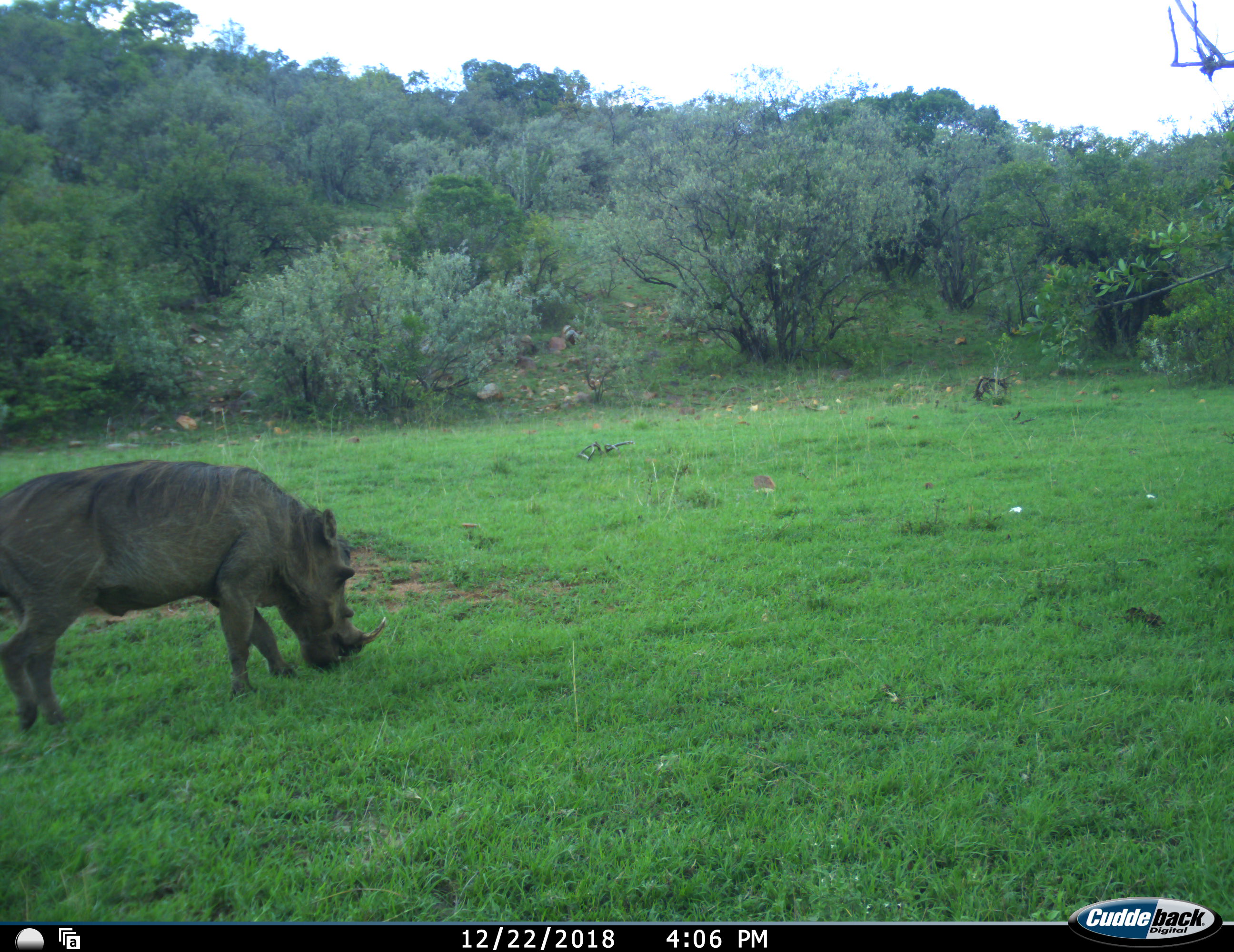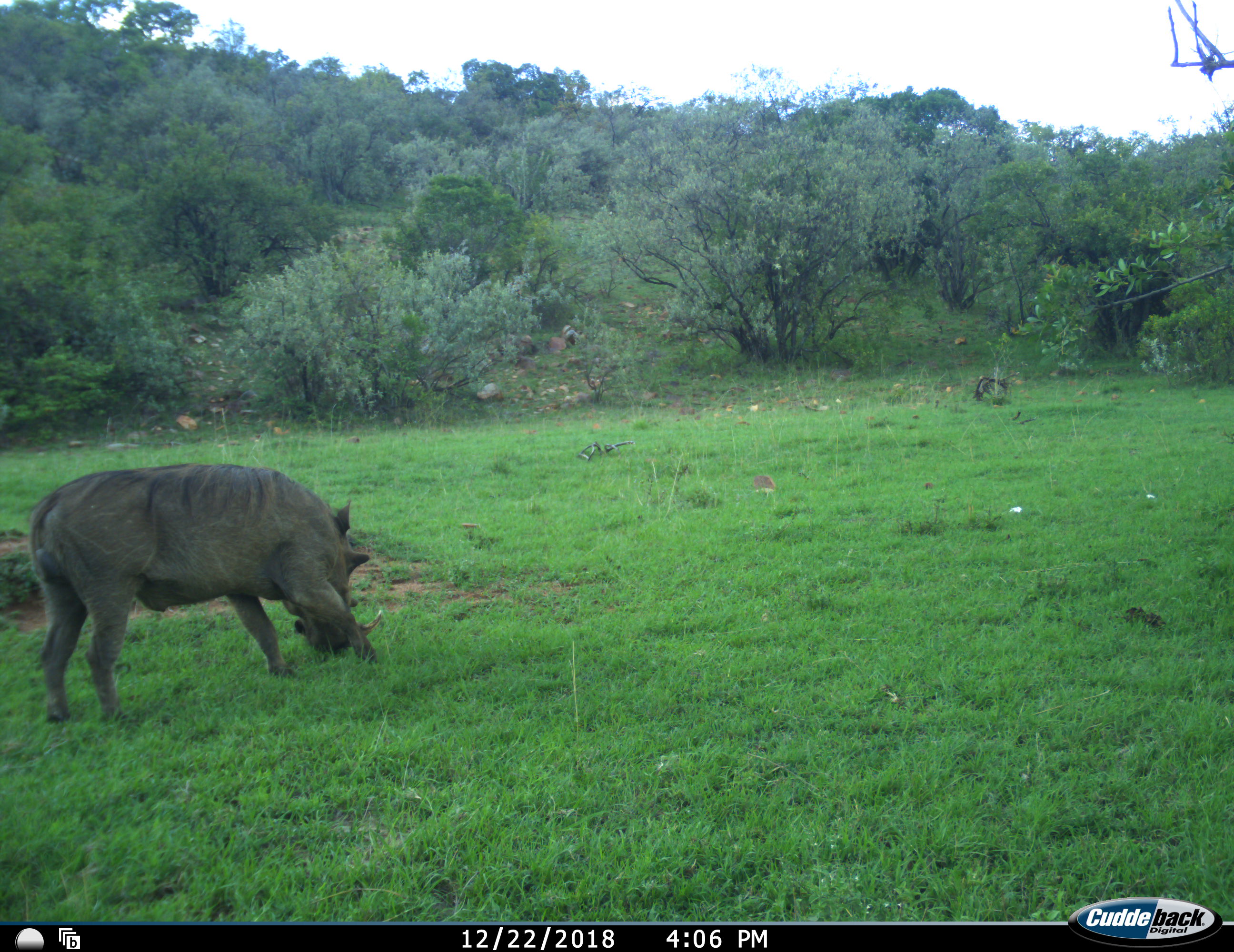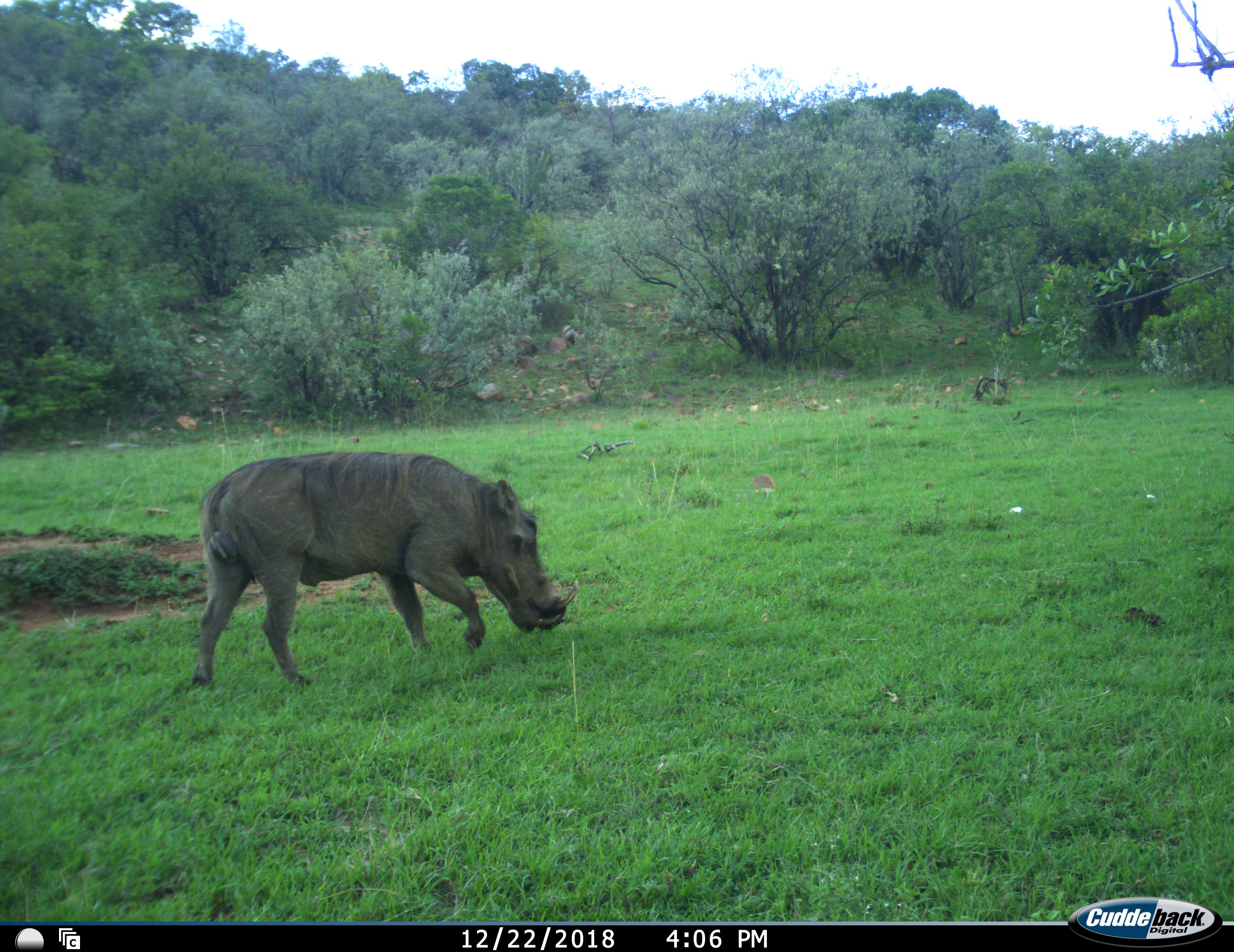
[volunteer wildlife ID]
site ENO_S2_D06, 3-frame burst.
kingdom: Animalia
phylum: Chordata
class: Mammalia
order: Artiodactyla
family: Suidae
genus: Phacochoerus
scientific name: Phacochoerus africanus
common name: warthog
Warthog (Phacochoerus africanus), count 1. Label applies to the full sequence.